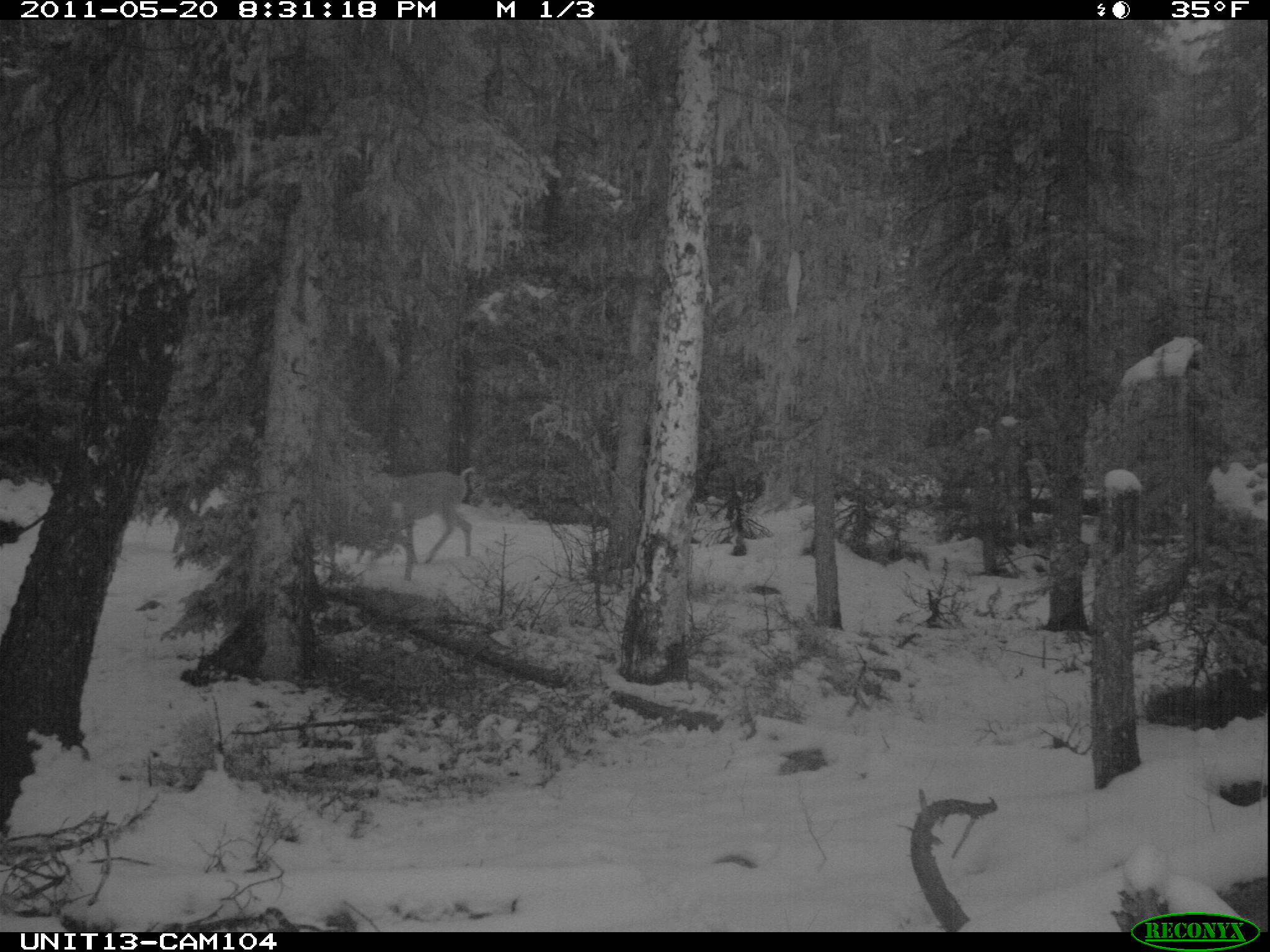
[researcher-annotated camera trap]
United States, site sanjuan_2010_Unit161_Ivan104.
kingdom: Animalia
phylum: Chordata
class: Mammalia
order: Artiodactyla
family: Cervidae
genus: Odocoileus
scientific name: Odocoileus hemionus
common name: mule deer